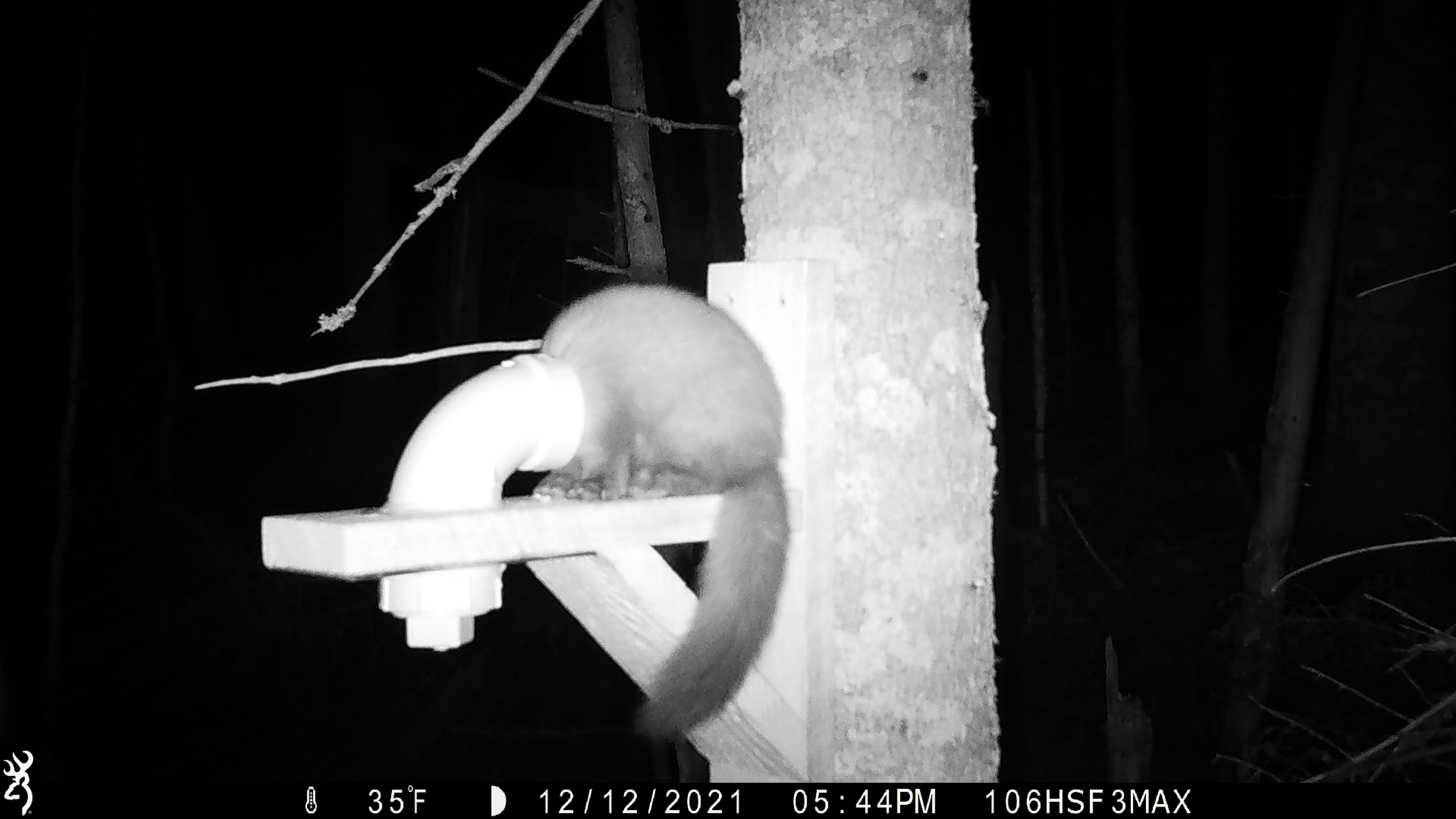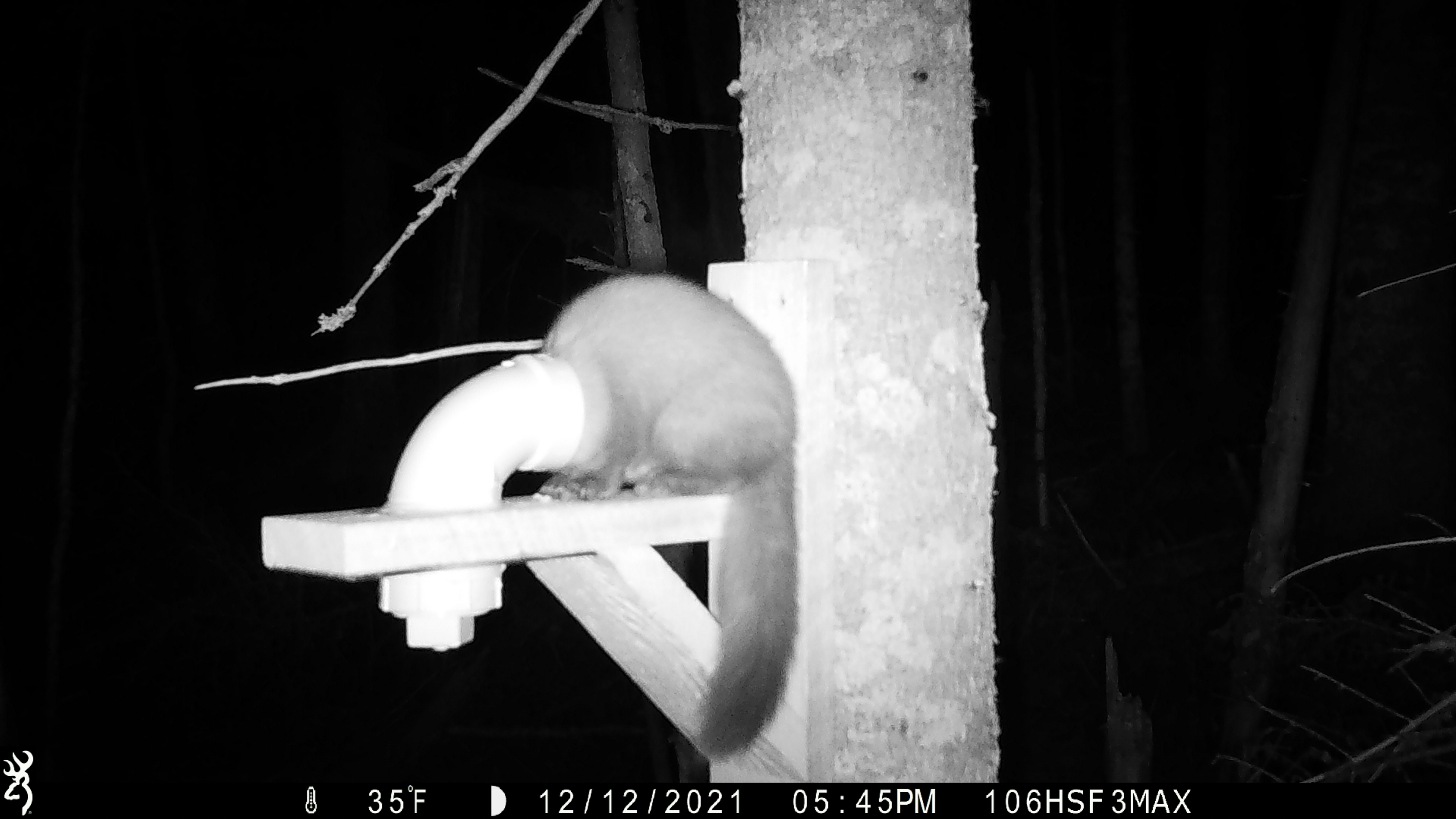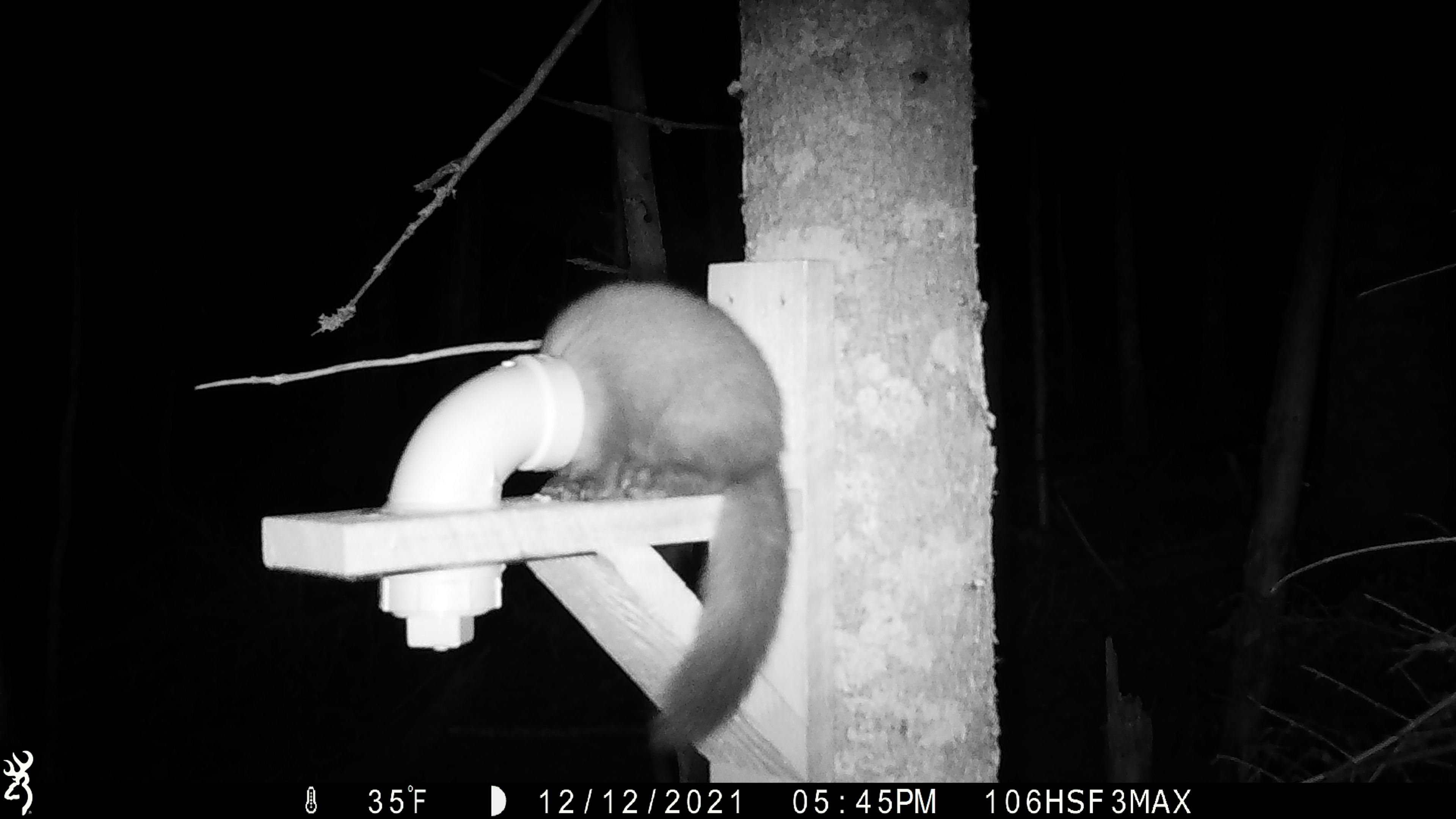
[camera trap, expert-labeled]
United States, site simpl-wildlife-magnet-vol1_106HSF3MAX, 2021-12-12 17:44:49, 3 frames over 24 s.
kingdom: Animalia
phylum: Chordata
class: Mammalia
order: Carnivora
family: Mustelidae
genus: Martes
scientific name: Martes americana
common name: american marten